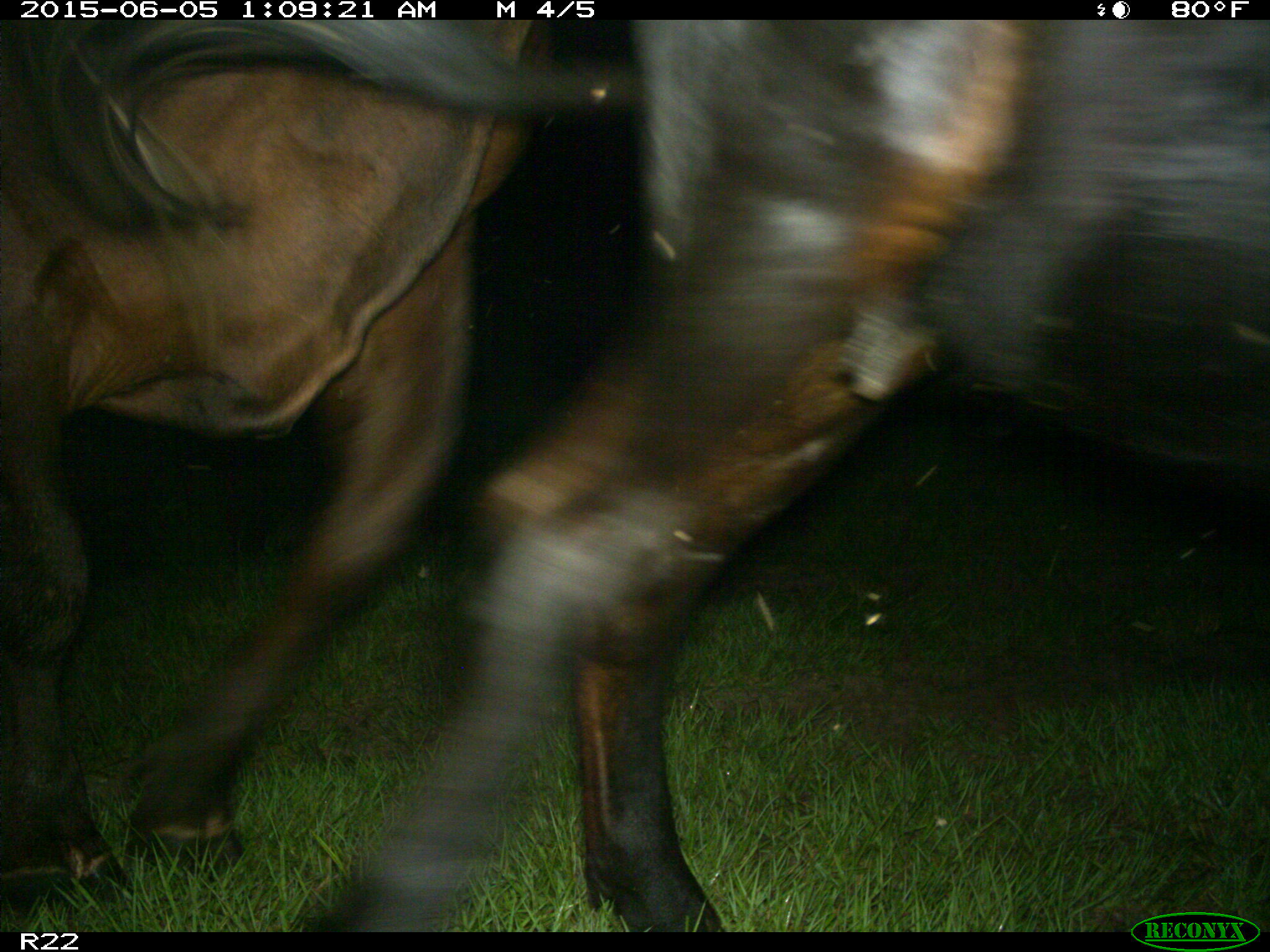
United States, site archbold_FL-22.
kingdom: Animalia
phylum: Chordata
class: Mammalia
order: Artiodactyla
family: Bovidae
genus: Bos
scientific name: Bos taurus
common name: domestic cow